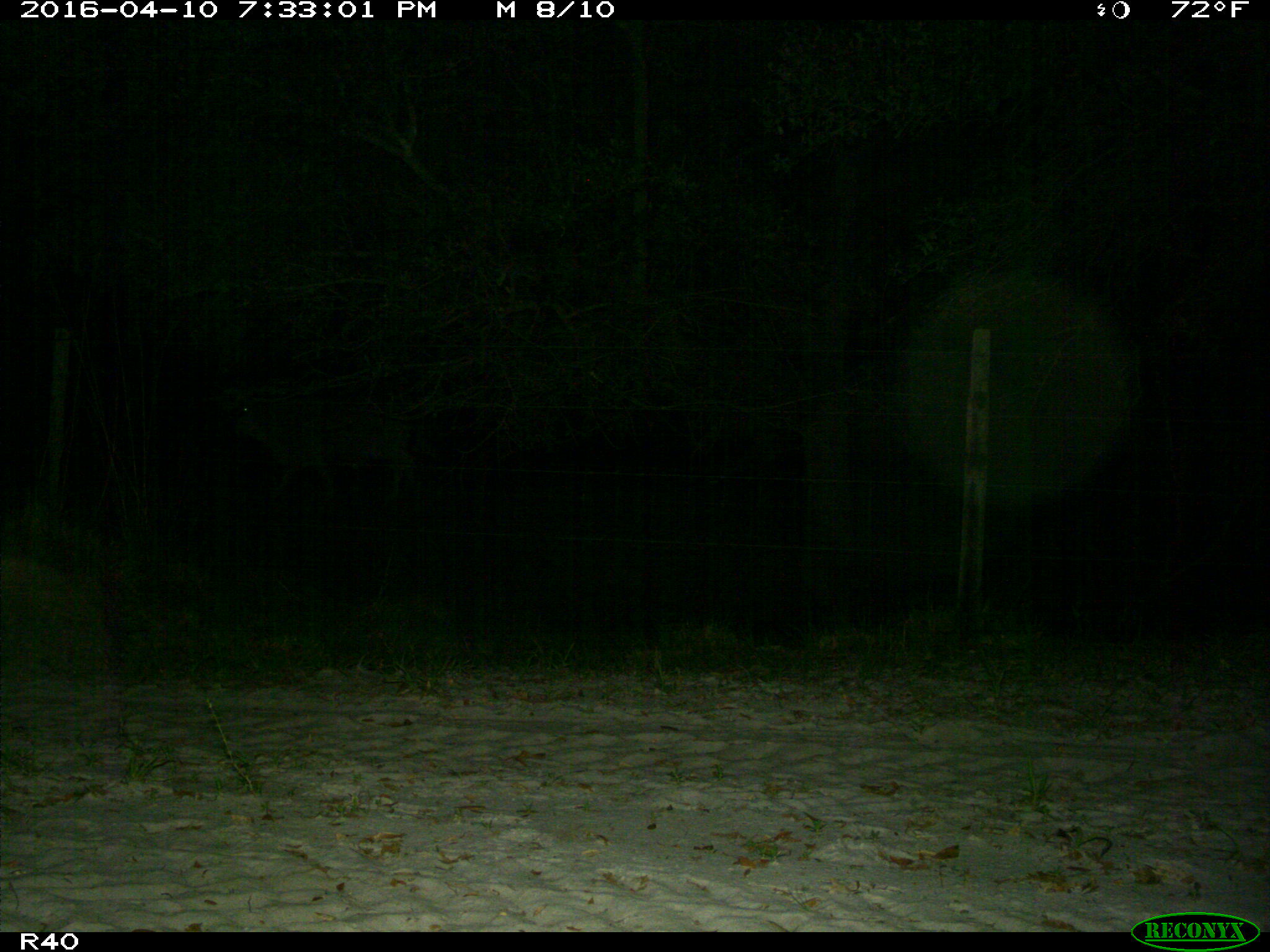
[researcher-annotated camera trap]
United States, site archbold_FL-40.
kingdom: Animalia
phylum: Chordata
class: Mammalia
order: Artiodactyla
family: Bovidae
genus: Bos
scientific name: Bos taurus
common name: domestic cow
Bos taurus (domestic cow).